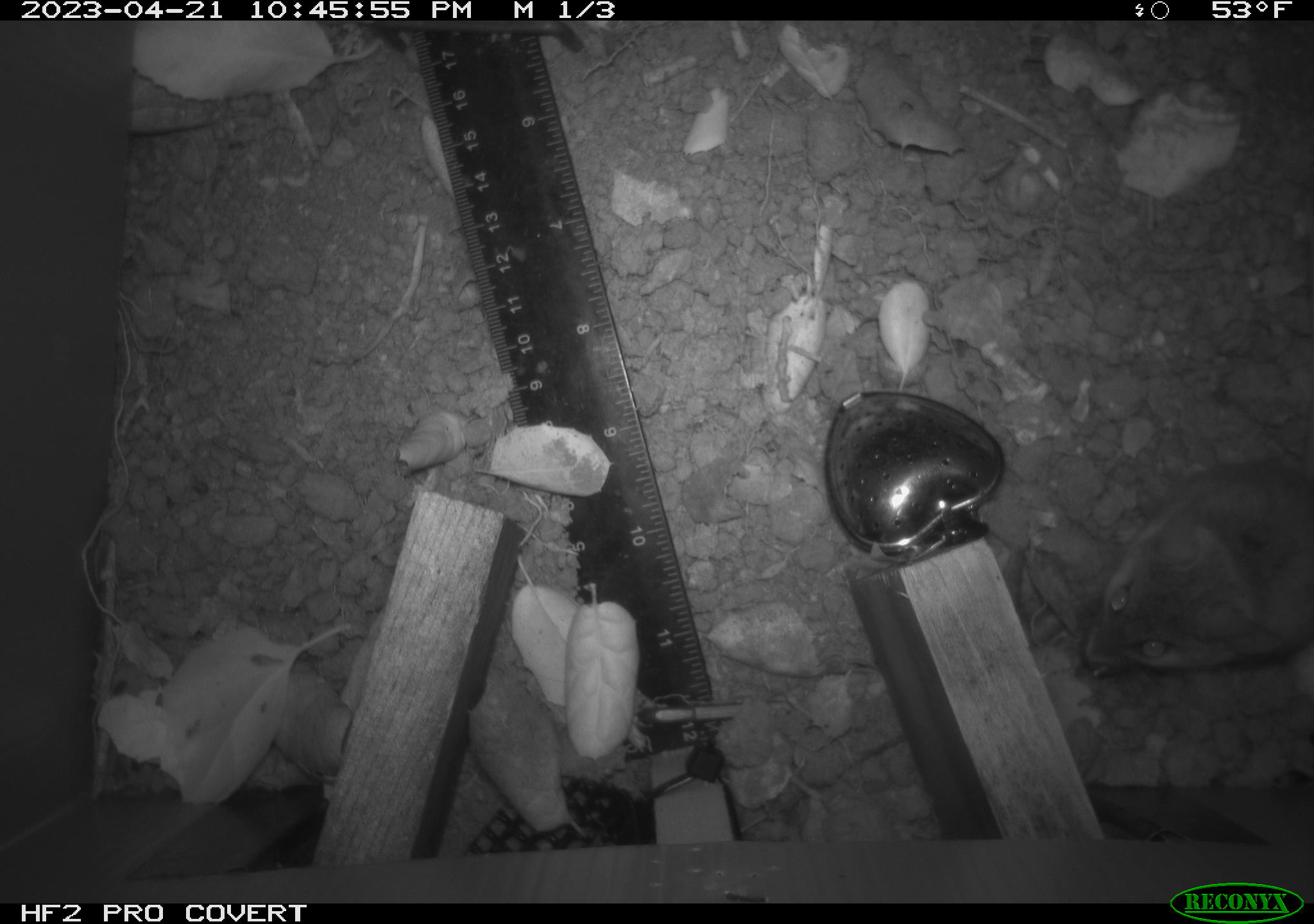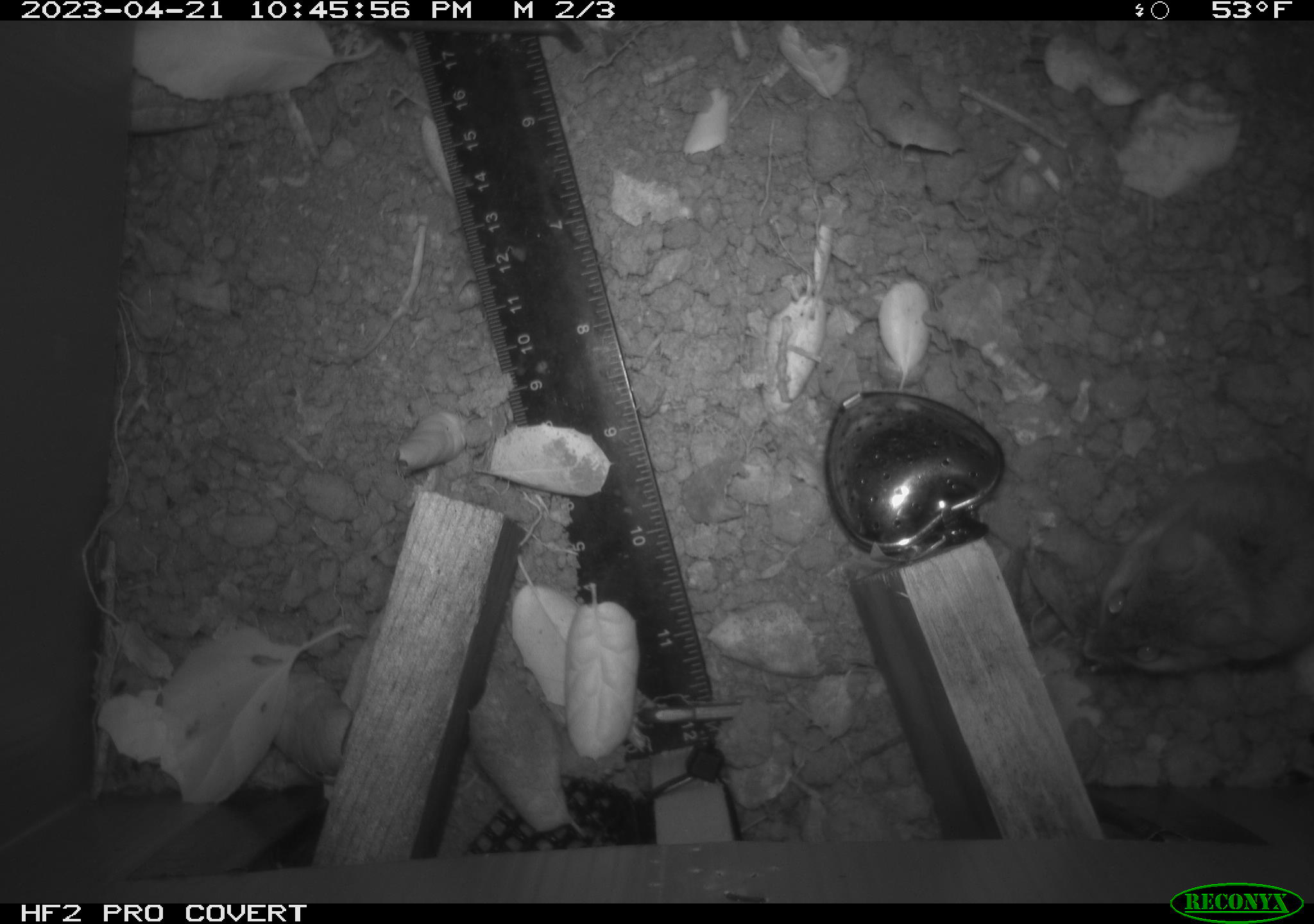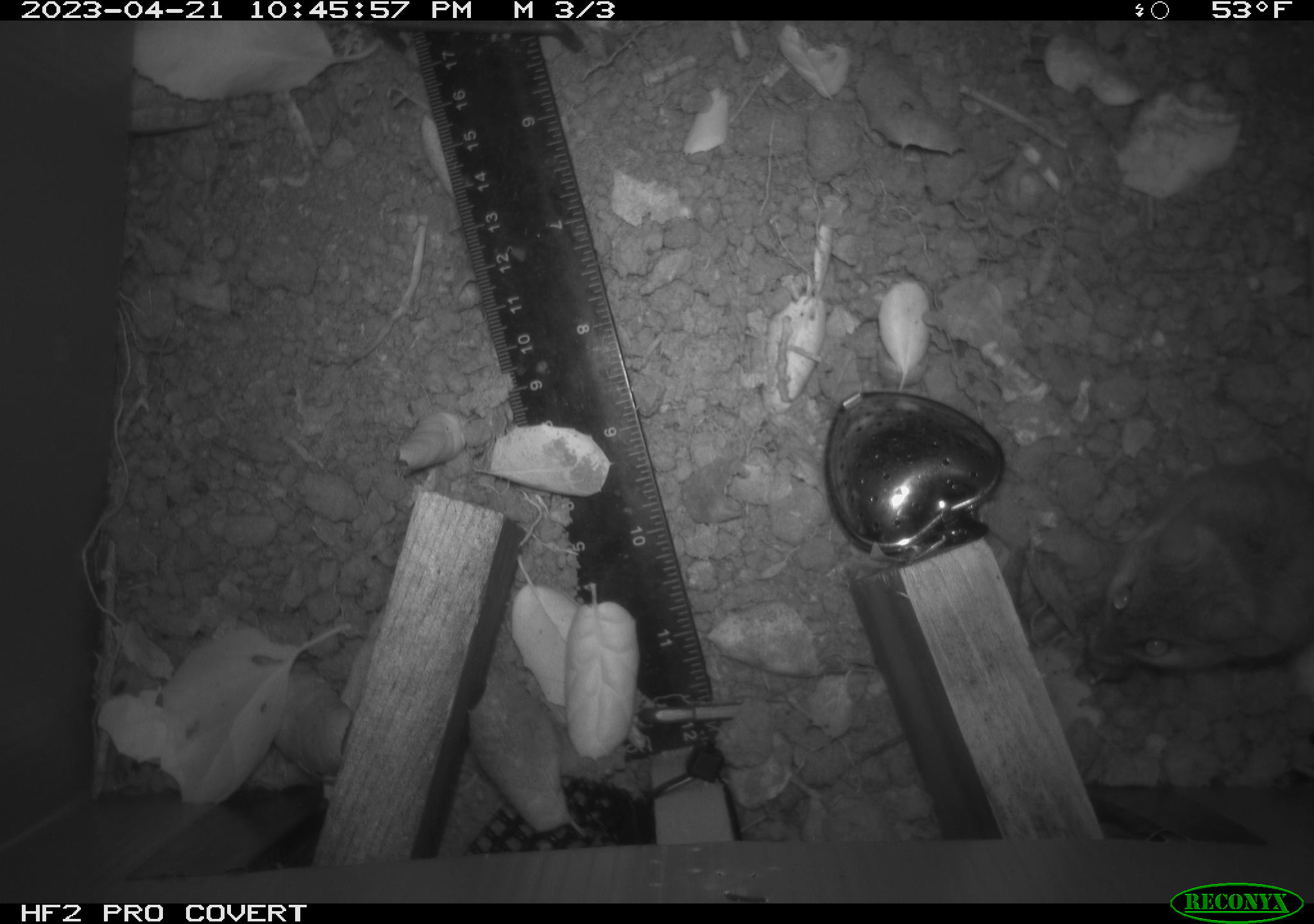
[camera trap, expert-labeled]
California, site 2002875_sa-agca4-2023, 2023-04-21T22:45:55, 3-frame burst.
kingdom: Animalia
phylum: Chordata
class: Mammalia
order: Rodentia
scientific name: Rodentia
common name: mouse species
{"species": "mouse species (Rodentia)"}